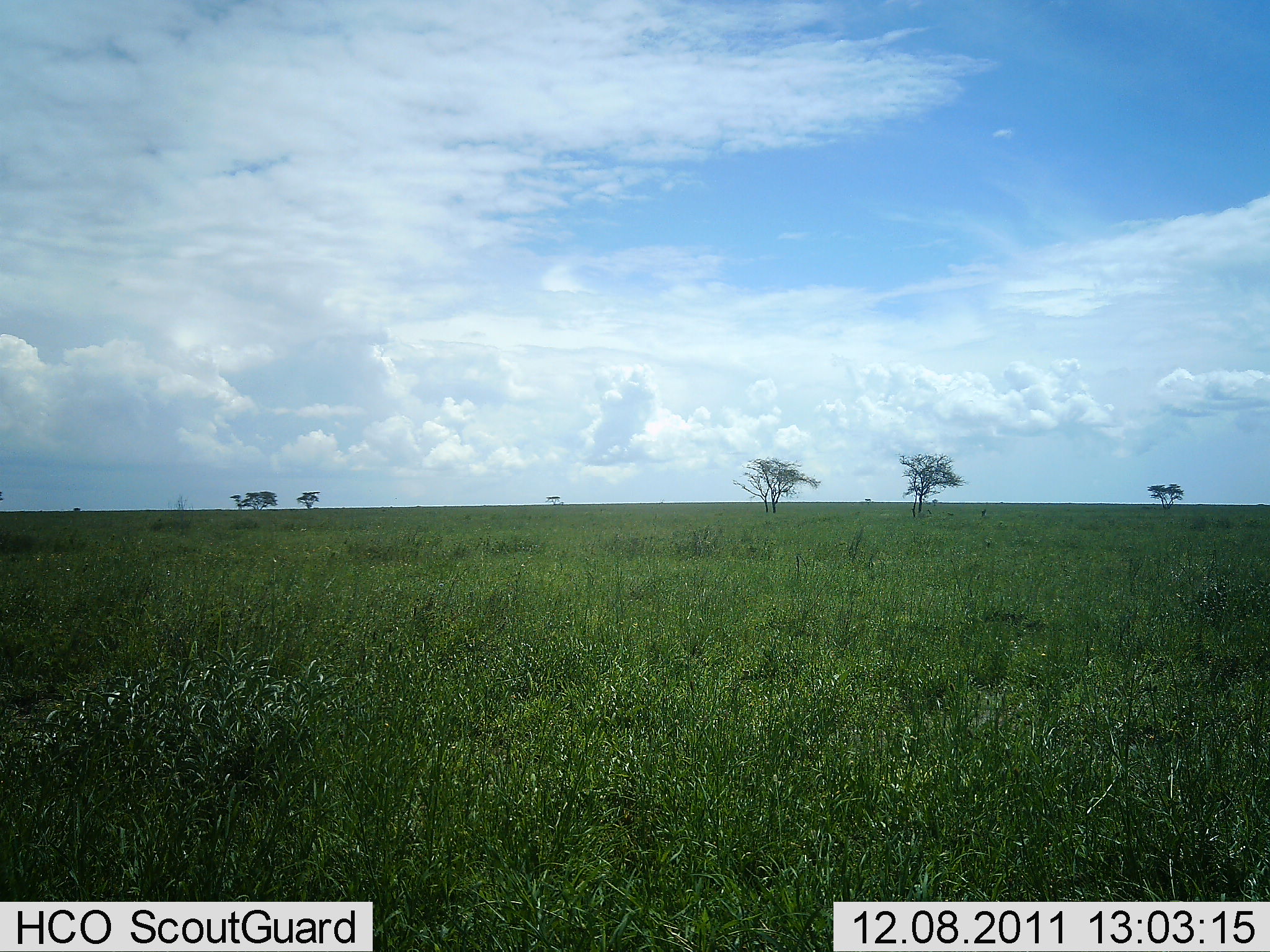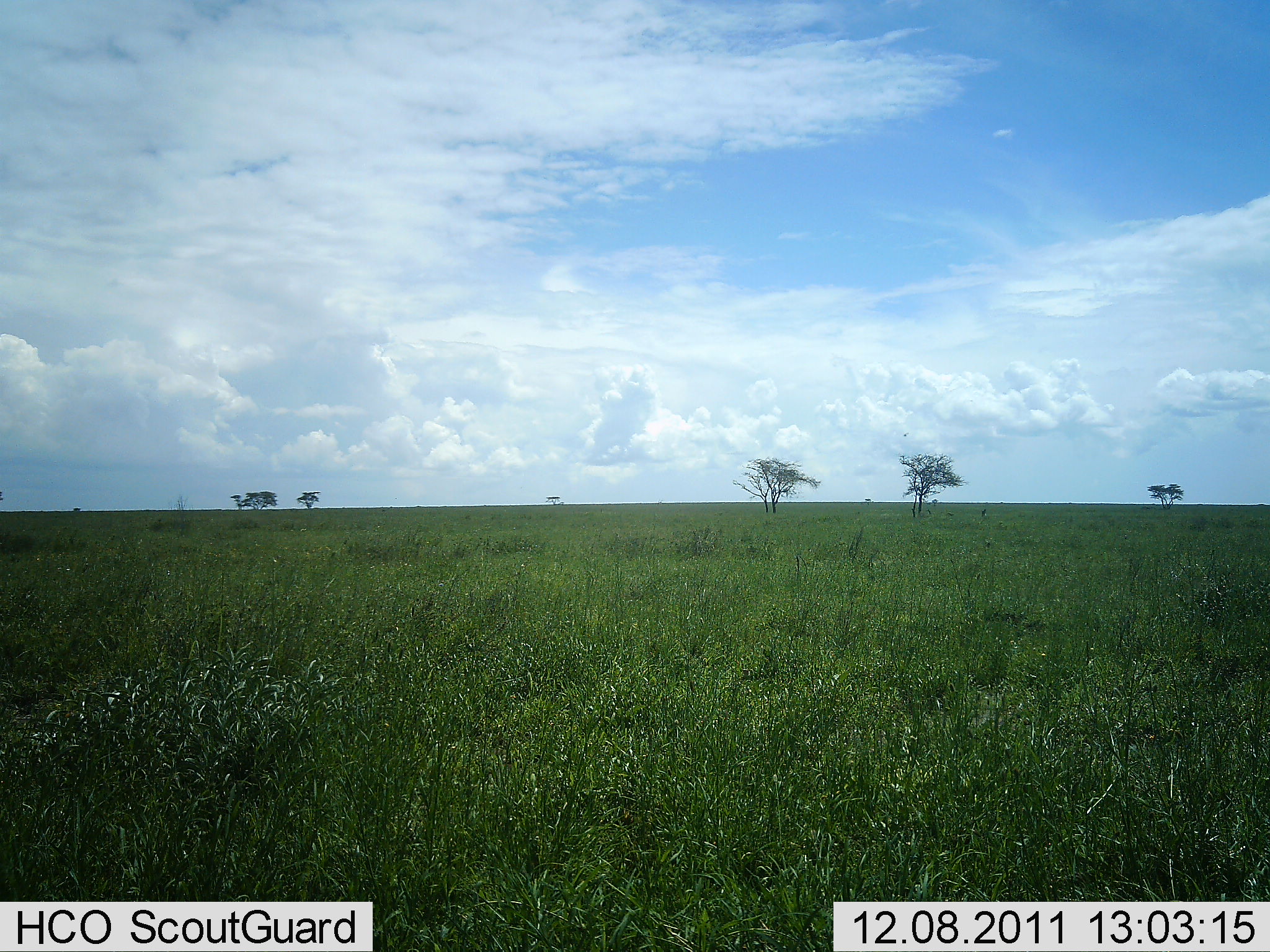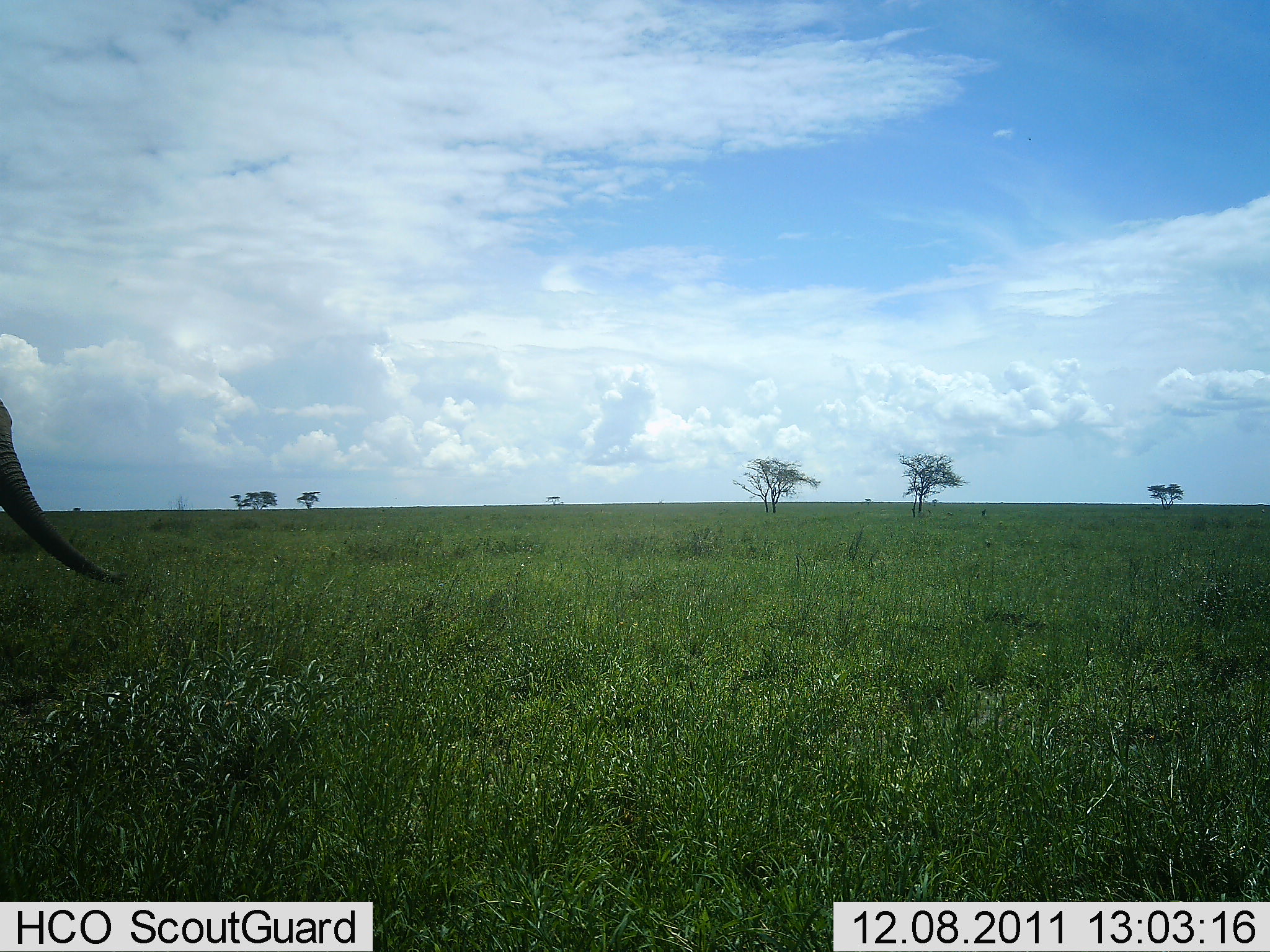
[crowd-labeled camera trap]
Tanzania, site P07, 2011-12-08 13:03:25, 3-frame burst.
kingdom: Animalia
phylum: Chordata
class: Mammalia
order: Proboscidea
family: Elephantidae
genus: Loxodonta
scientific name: Loxodonta africana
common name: african bush elephant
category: elephant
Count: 1.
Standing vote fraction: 45%.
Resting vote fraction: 0%.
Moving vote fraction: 64%.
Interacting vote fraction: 0%.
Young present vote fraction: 0%.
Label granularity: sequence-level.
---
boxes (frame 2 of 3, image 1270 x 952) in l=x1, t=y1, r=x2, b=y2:
animal: l=980, t=508, r=987, b=517; l=925, t=508, r=932, b=515; l=946, t=511, r=955, b=516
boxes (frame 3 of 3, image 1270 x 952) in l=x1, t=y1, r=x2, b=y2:
animal: l=0, t=397, r=129, b=587